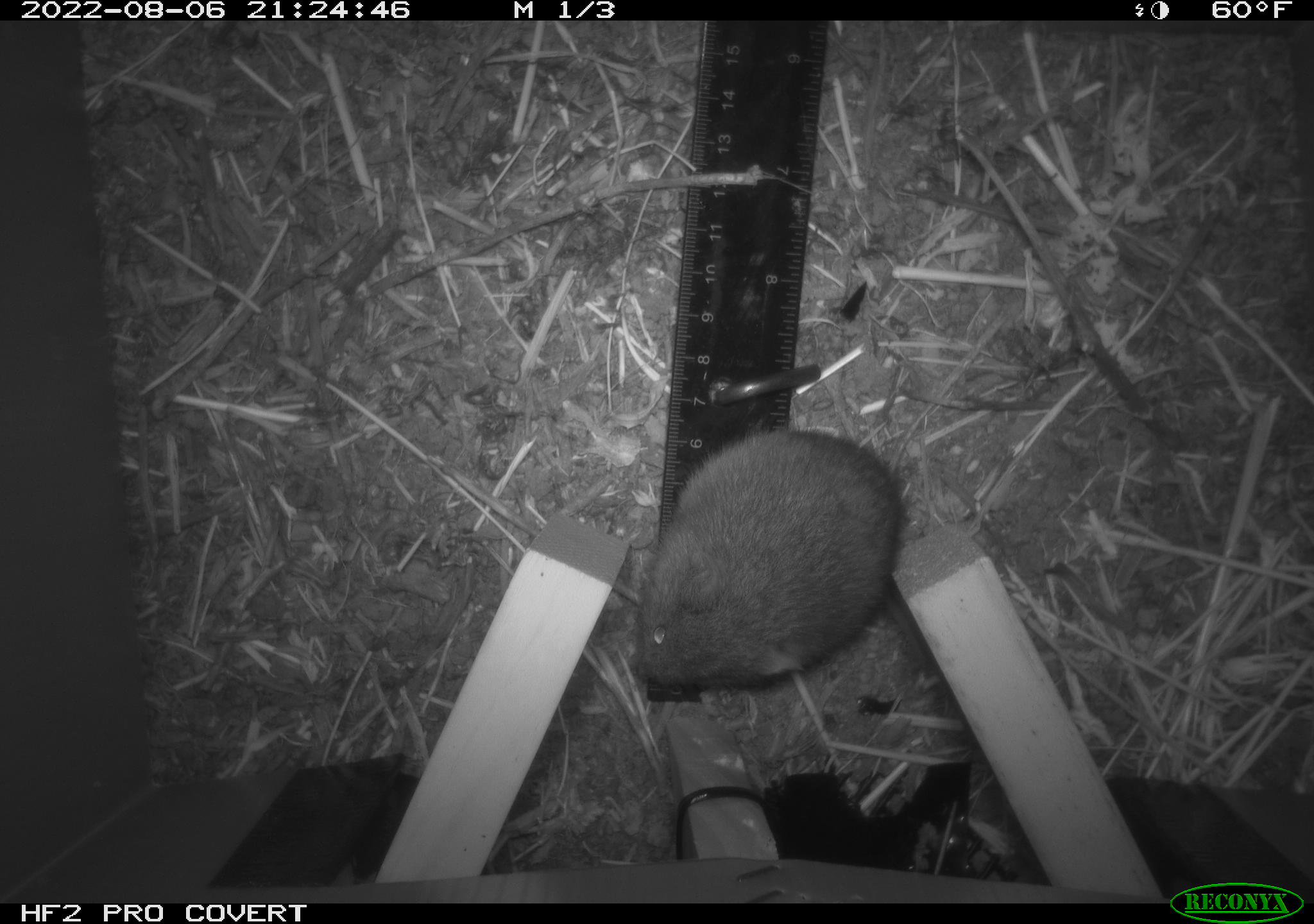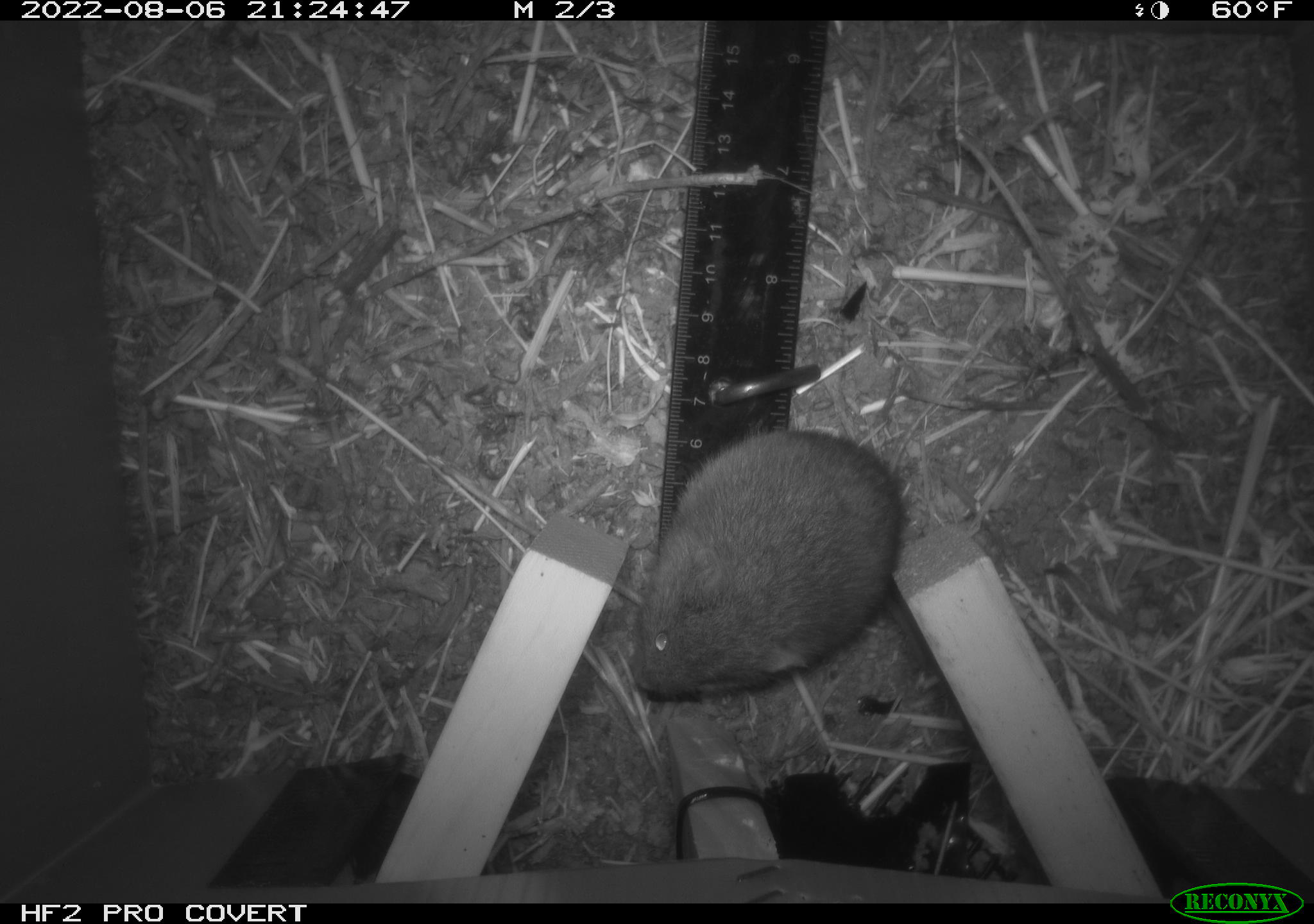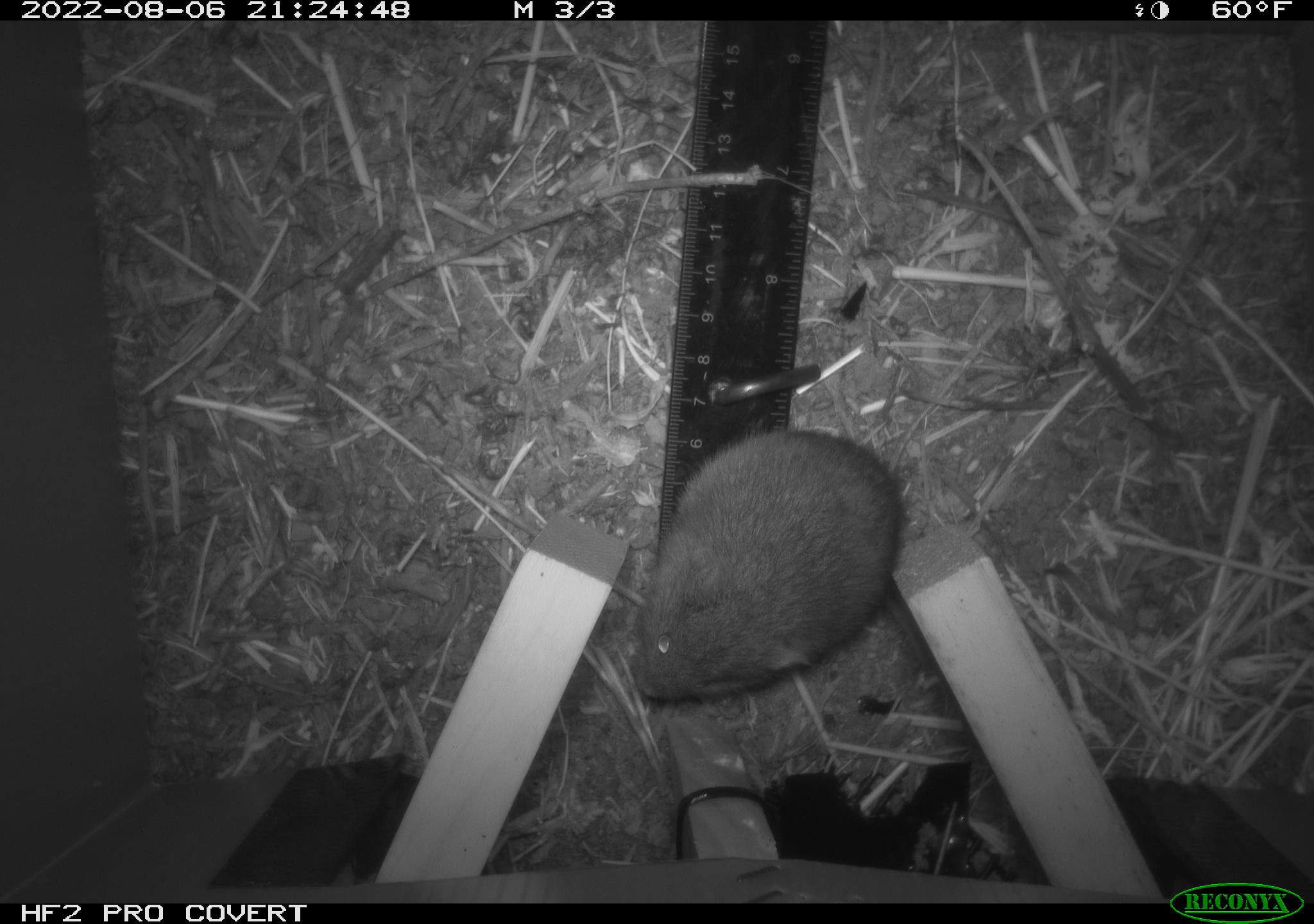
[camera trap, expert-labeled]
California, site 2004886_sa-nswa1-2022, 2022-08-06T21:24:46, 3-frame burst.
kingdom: Animalia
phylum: Chordata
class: Mammalia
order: Rodentia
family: Cricetidae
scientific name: Cricetidae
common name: hamsters, voles, lemmings, and allies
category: cricetidae family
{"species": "cricetidae family (hamsters, voles, lemmings, and allies) (Cricetidae)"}